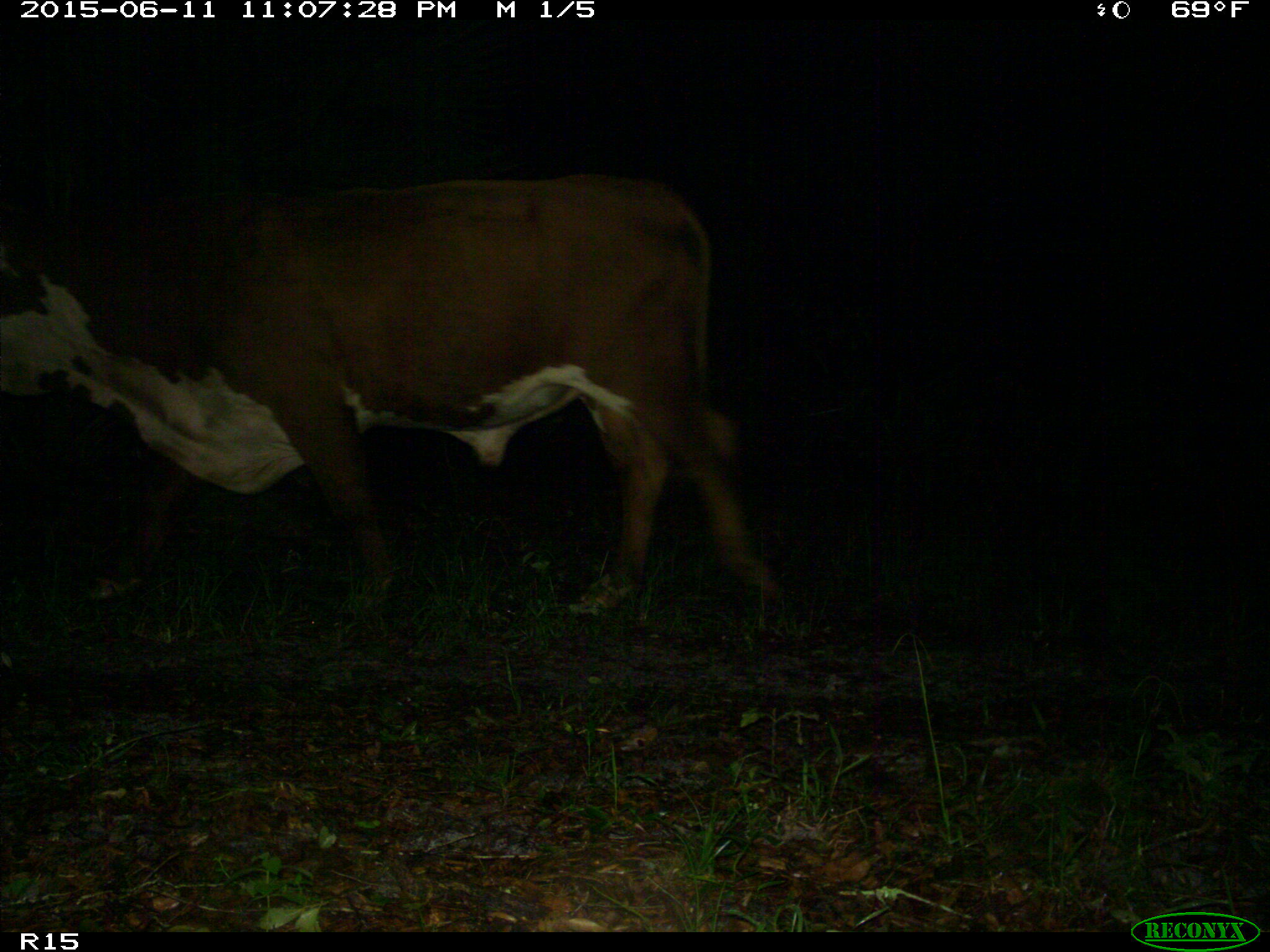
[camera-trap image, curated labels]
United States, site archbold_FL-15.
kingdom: Animalia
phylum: Chordata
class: Mammalia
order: Artiodactyla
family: Bovidae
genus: Bos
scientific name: Bos taurus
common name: domestic cow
Bos taurus (domestic cow).